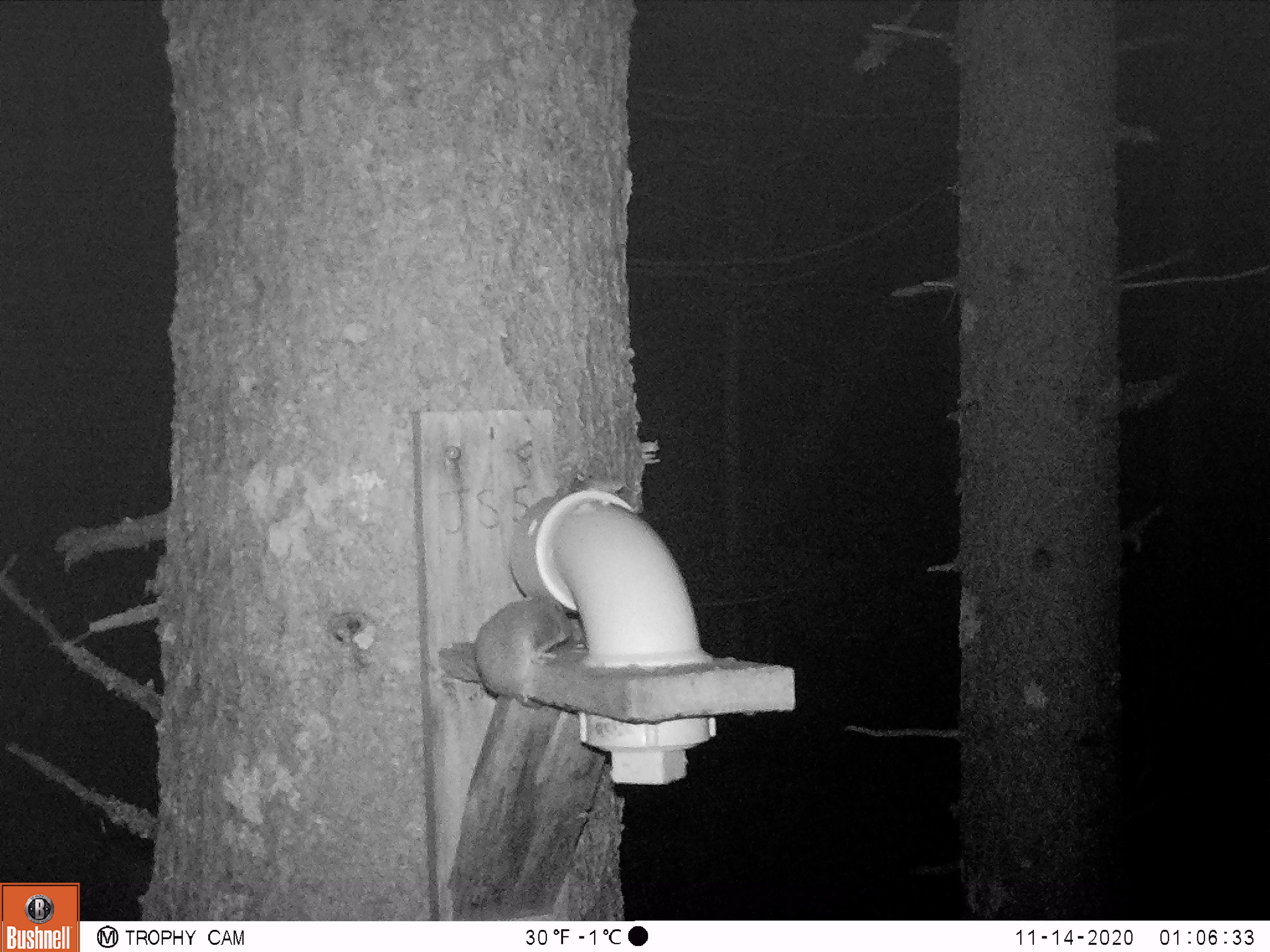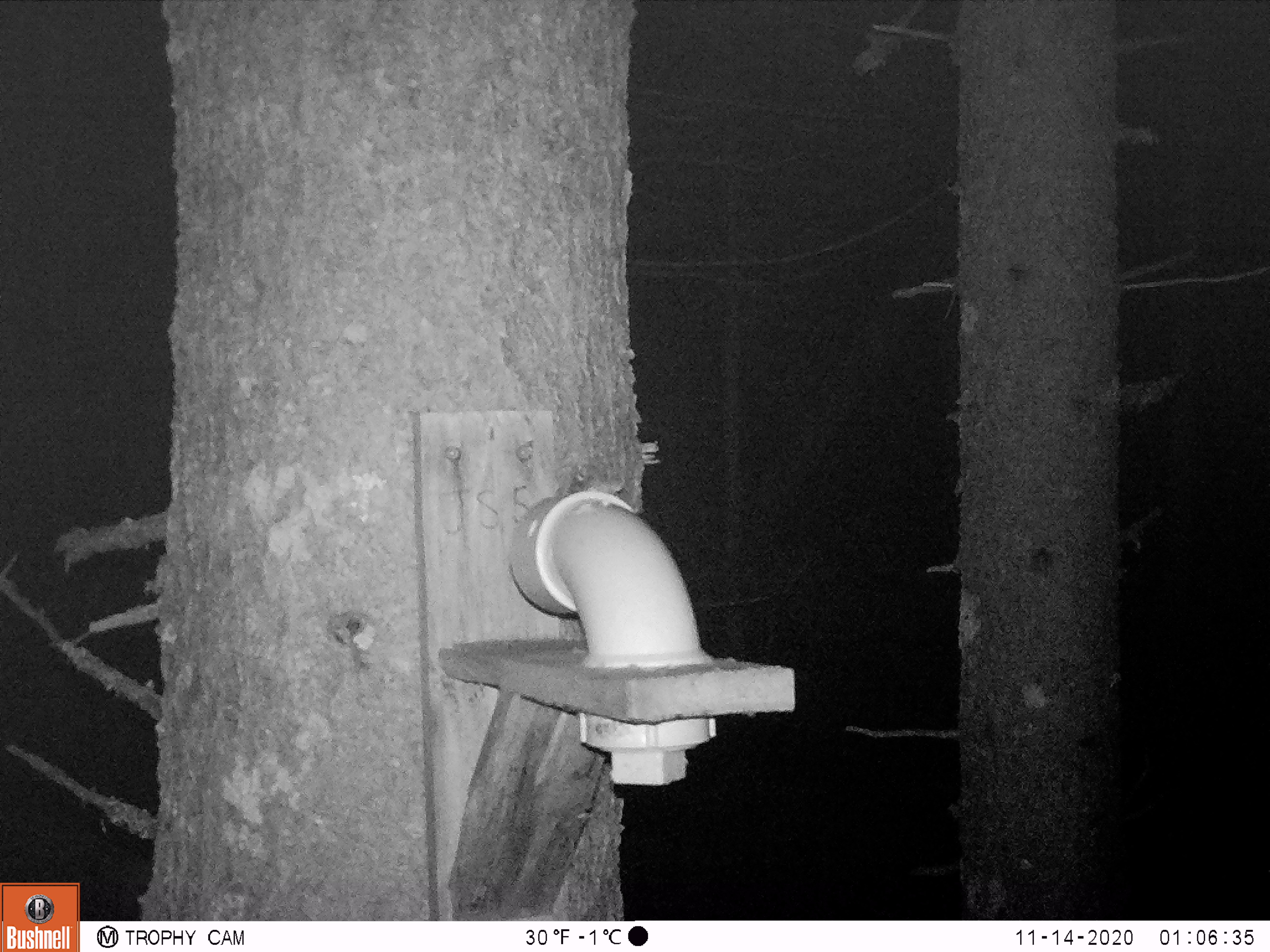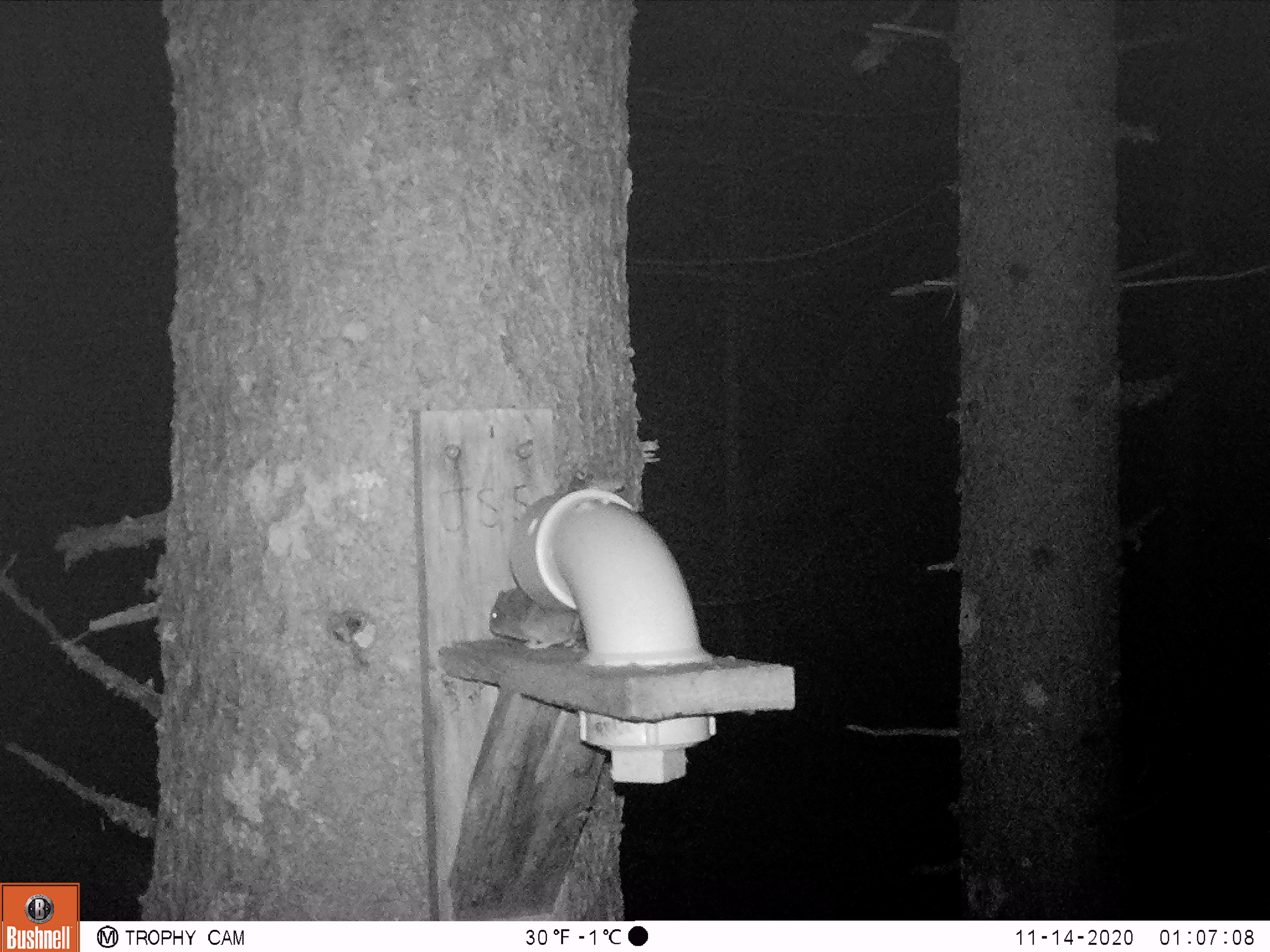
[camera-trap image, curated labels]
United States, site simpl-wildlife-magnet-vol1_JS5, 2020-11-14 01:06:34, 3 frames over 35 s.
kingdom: Animalia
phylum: Chordata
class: Mammalia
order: Rodentia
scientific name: Rodentia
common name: mouse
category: mouse sp.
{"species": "mouse sp. (mouse) (Rodentia)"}